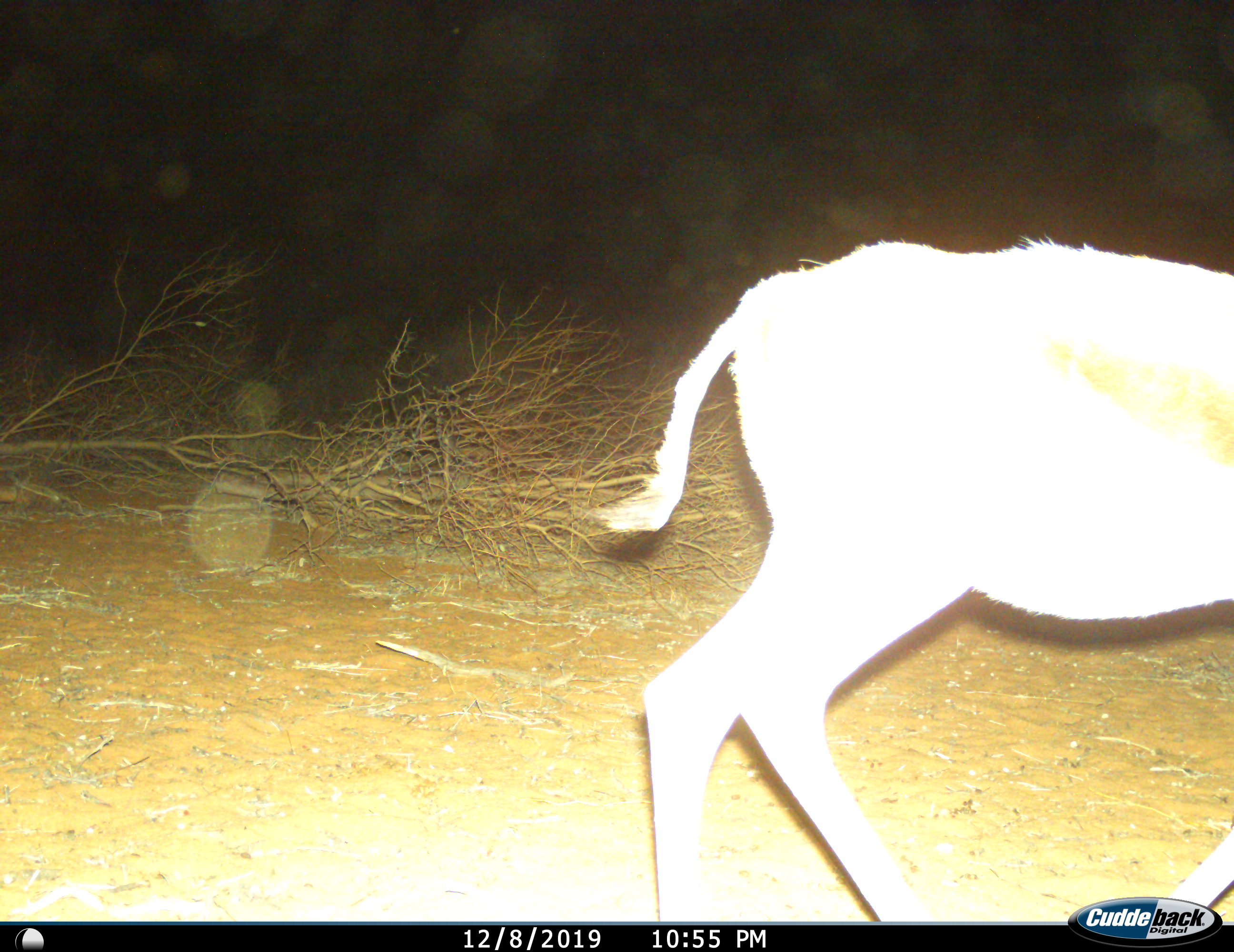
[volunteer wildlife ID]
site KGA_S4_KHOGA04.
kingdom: Animalia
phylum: Chordata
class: Mammalia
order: Artiodactyla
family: Bovidae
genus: Antidorcas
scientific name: Antidorcas marsupialis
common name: springbok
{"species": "springbok (Antidorcas marsupialis)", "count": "1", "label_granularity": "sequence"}